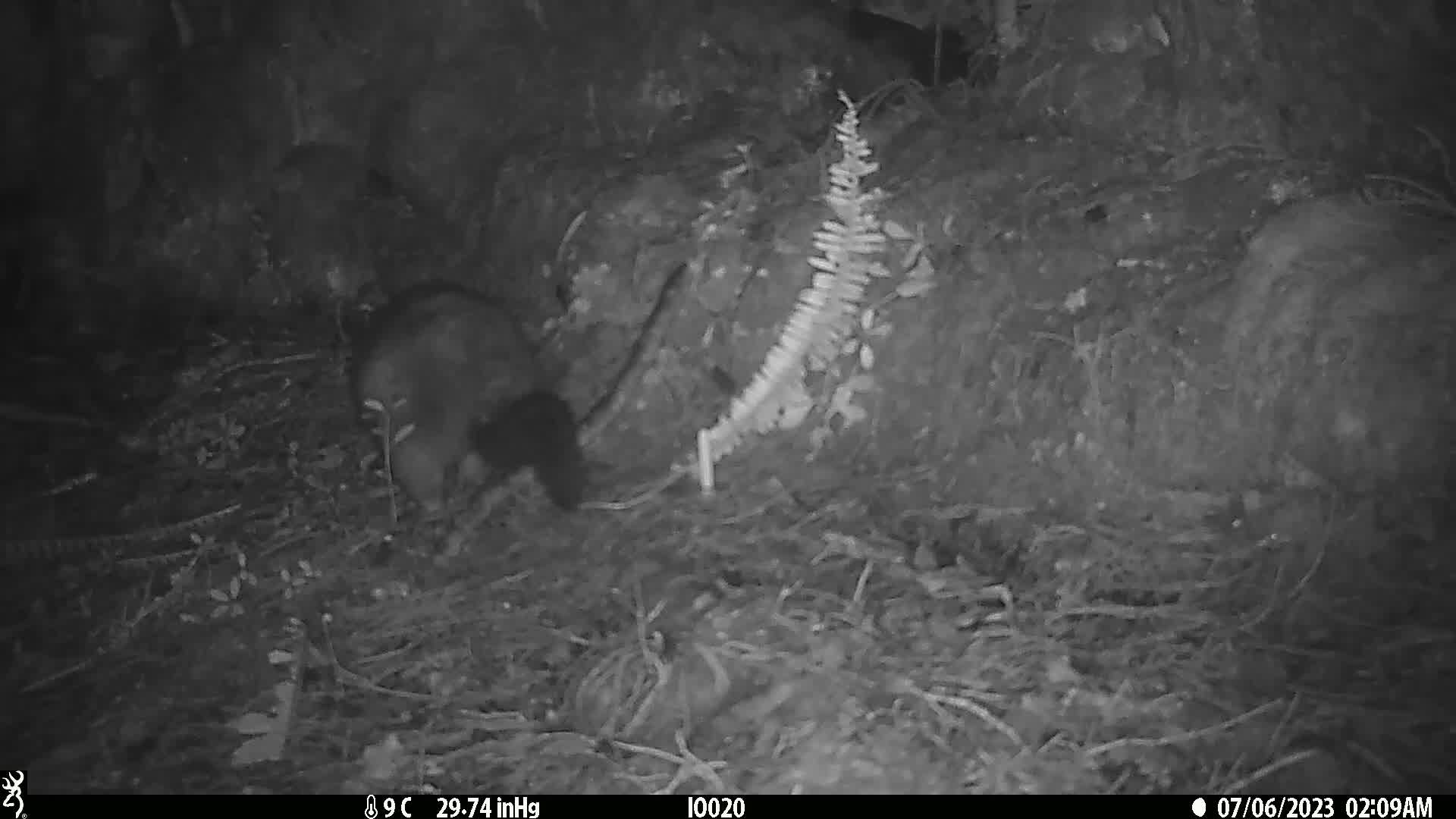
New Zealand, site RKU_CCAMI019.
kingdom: Animalia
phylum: Chordata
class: Mammalia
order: Diprotodontia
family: Phalangeridae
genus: Trichosurus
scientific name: Trichosurus vulpecula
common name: common brushtail possum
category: possum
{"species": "possum (common brushtail possum) (Trichosurus vulpecula)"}